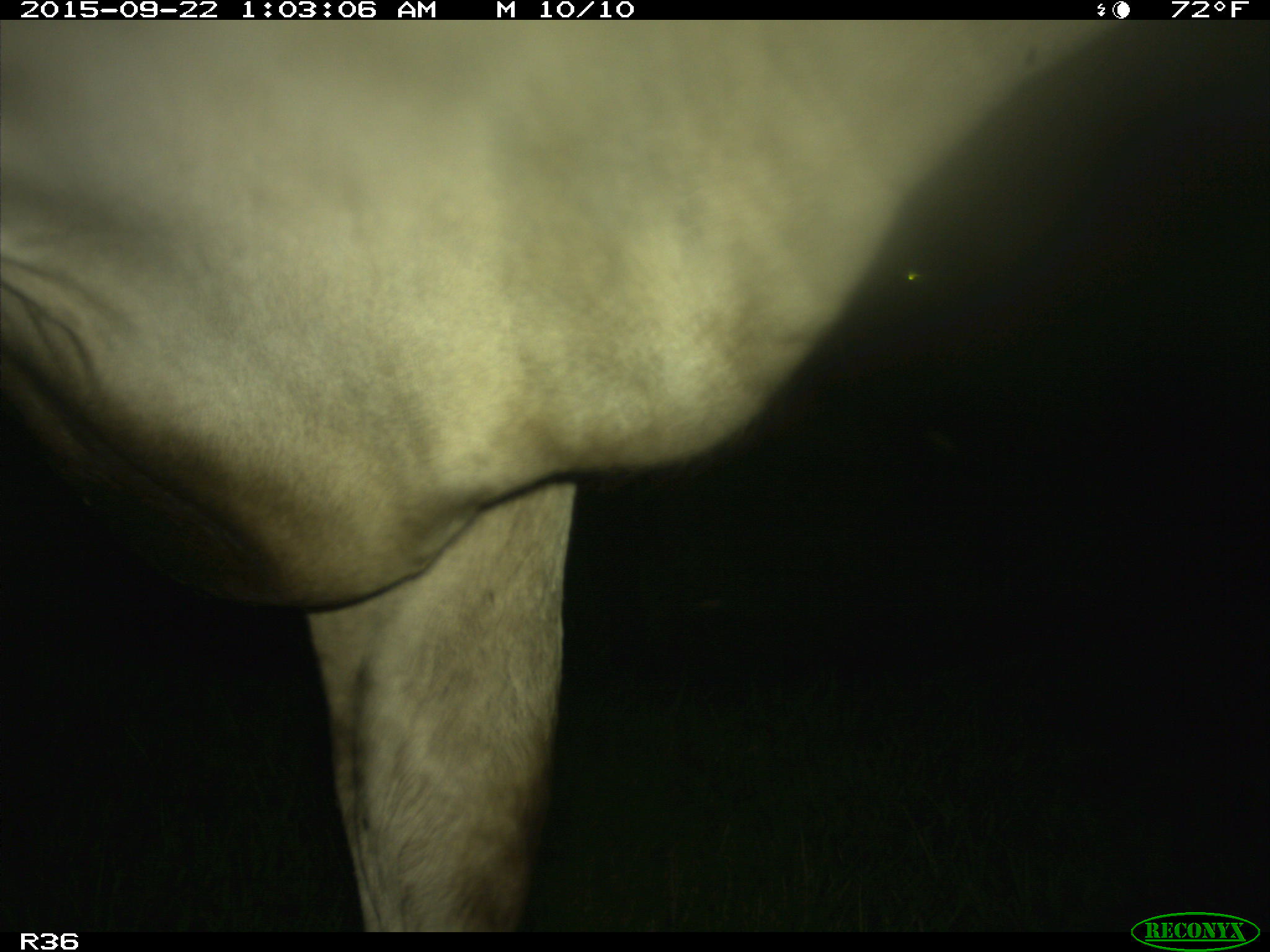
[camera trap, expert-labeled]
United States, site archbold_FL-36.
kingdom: Animalia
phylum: Chordata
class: Mammalia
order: Artiodactyla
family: Bovidae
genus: Bos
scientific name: Bos taurus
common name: domestic cow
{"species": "Bos taurus (domestic cow)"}